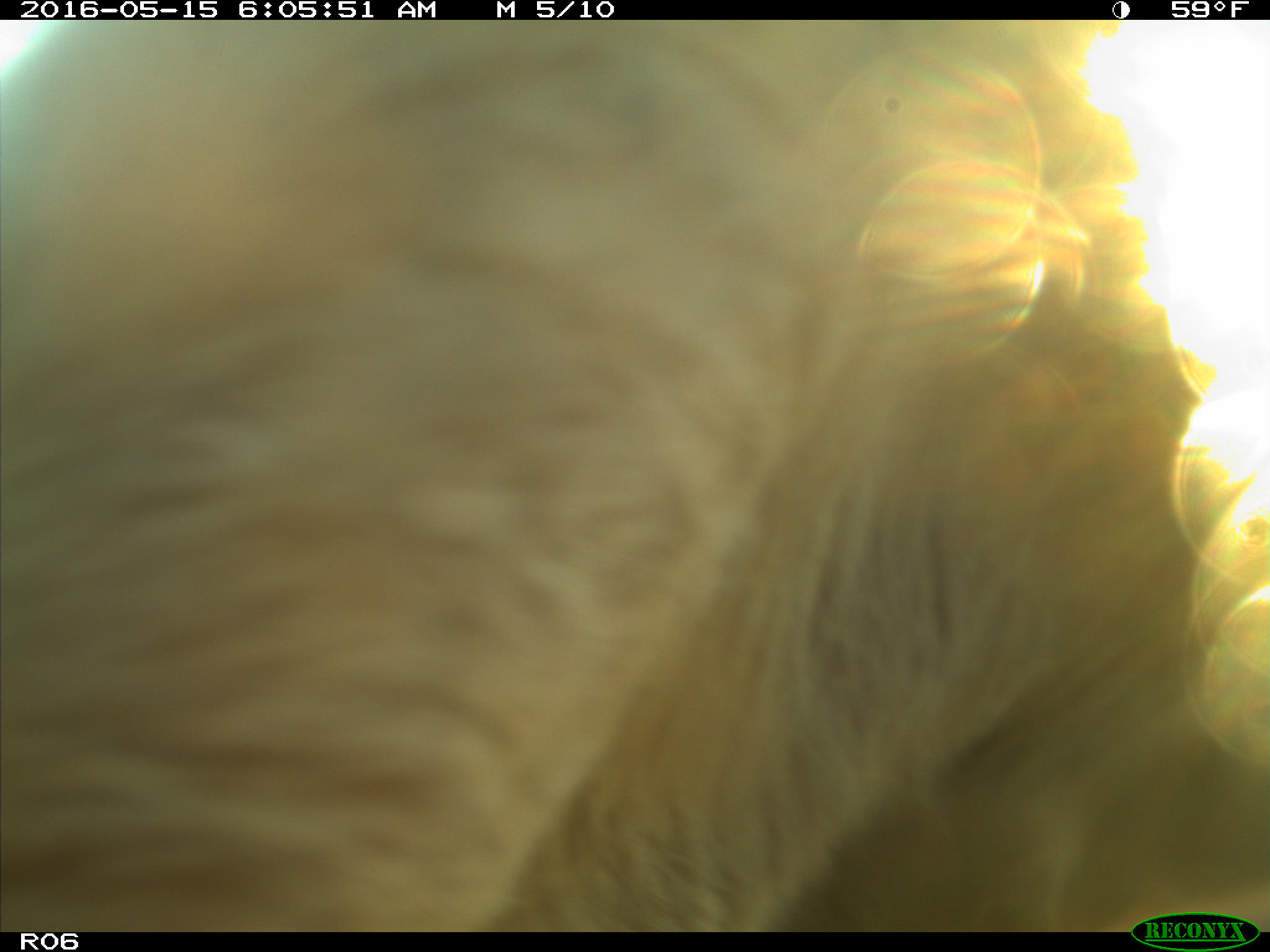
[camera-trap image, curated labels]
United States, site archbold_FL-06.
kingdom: Animalia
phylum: Chordata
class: Mammalia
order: Artiodactyla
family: Bovidae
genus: Bos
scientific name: Bos taurus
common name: domestic cow